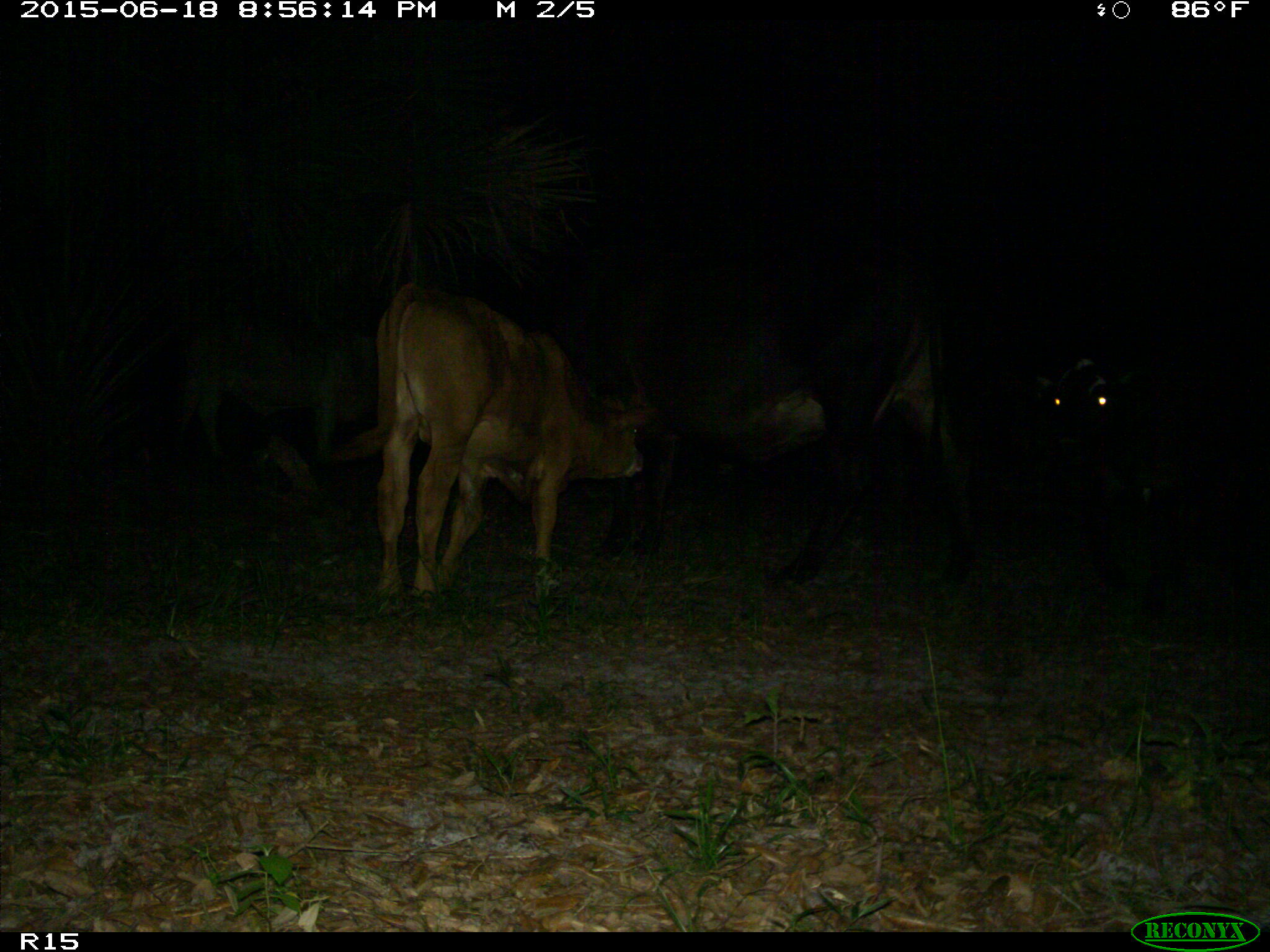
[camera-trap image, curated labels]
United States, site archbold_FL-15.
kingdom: Animalia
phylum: Chordata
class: Mammalia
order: Artiodactyla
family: Bovidae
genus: Bos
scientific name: Bos taurus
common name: domestic cow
Bos taurus (domestic cow).